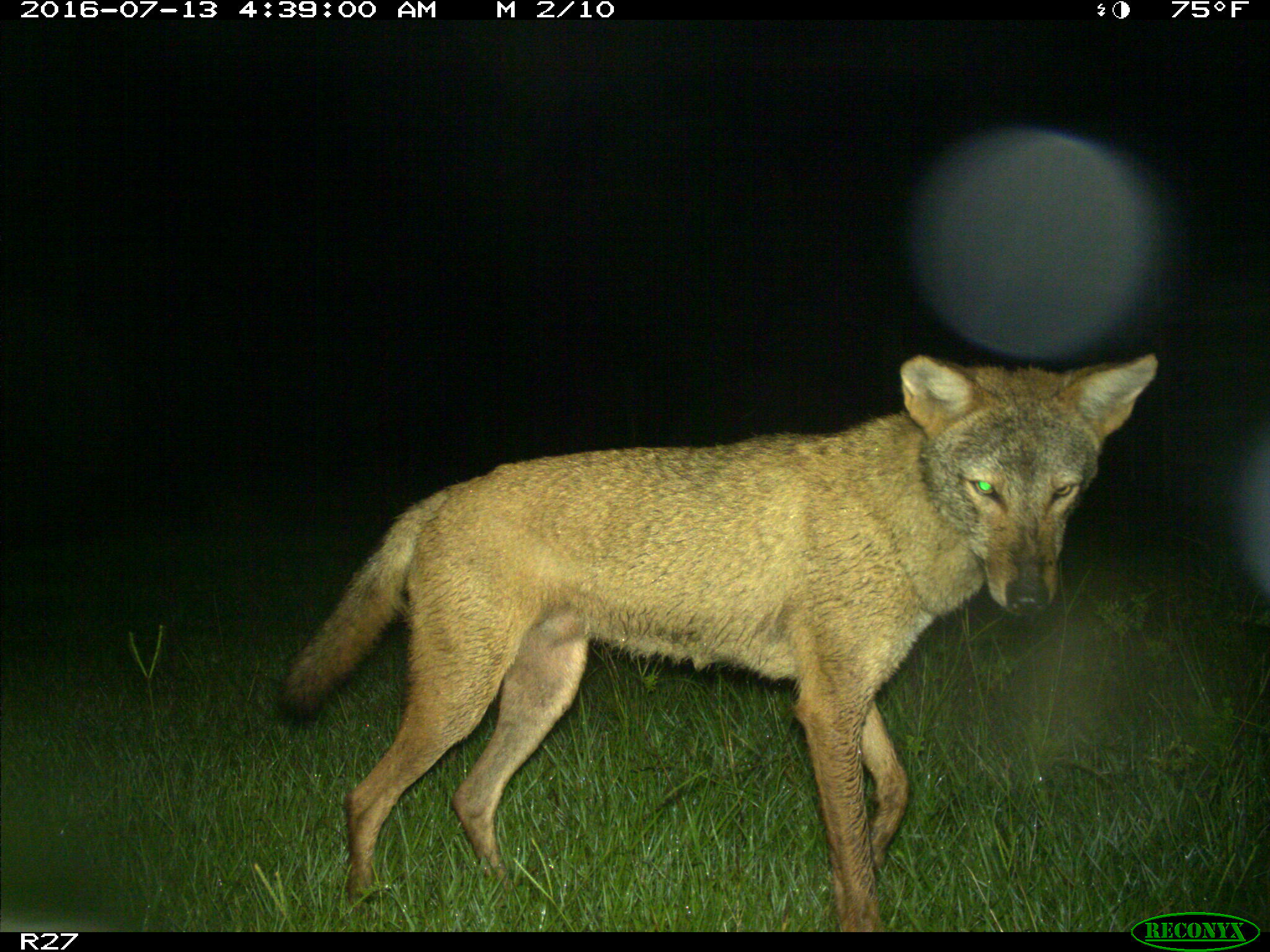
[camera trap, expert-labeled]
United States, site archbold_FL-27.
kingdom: Animalia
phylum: Chordata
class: Mammalia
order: Carnivora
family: Canidae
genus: Canis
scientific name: Canis latrans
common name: coyote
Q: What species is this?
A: Canis latrans (coyote).